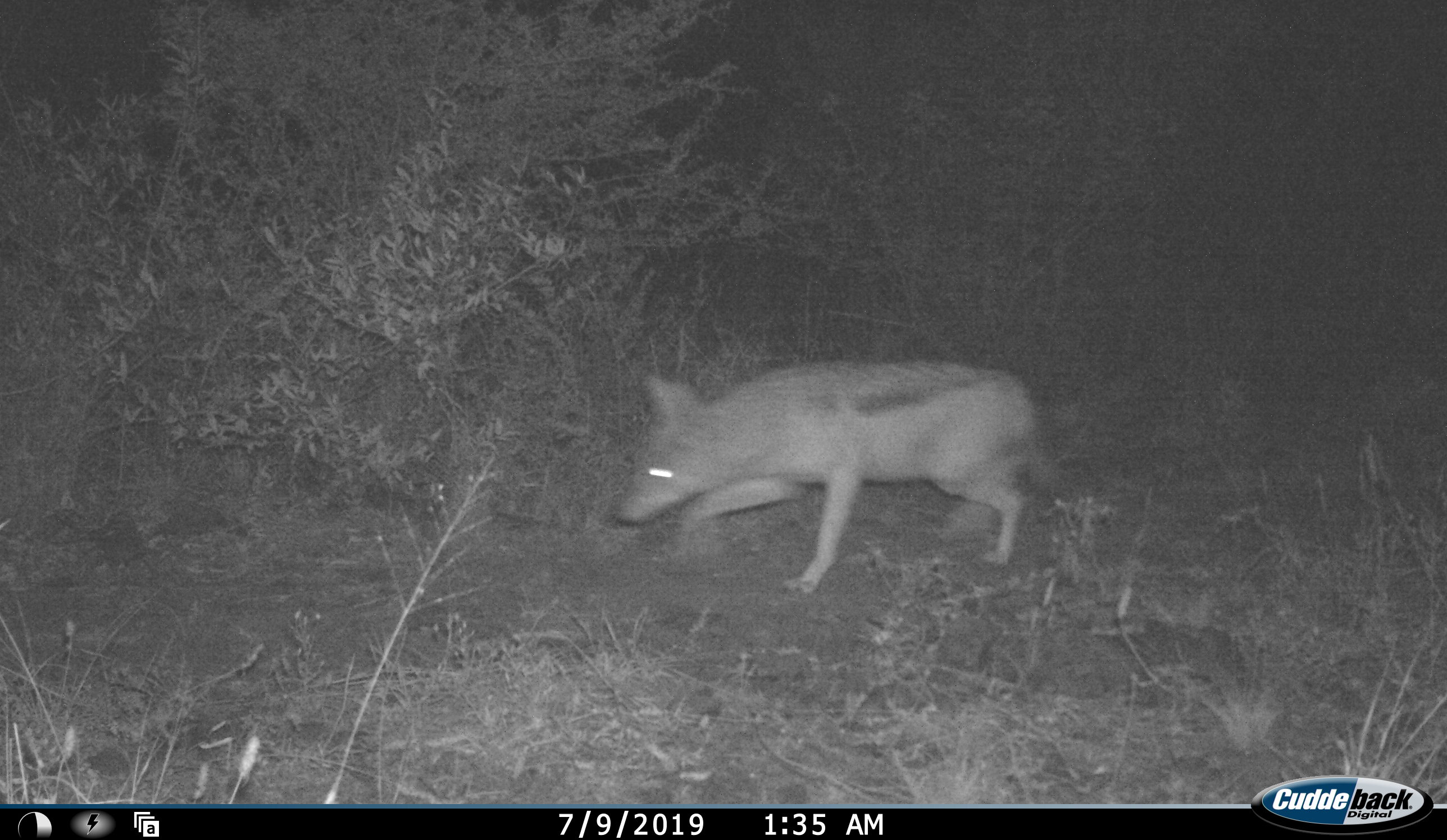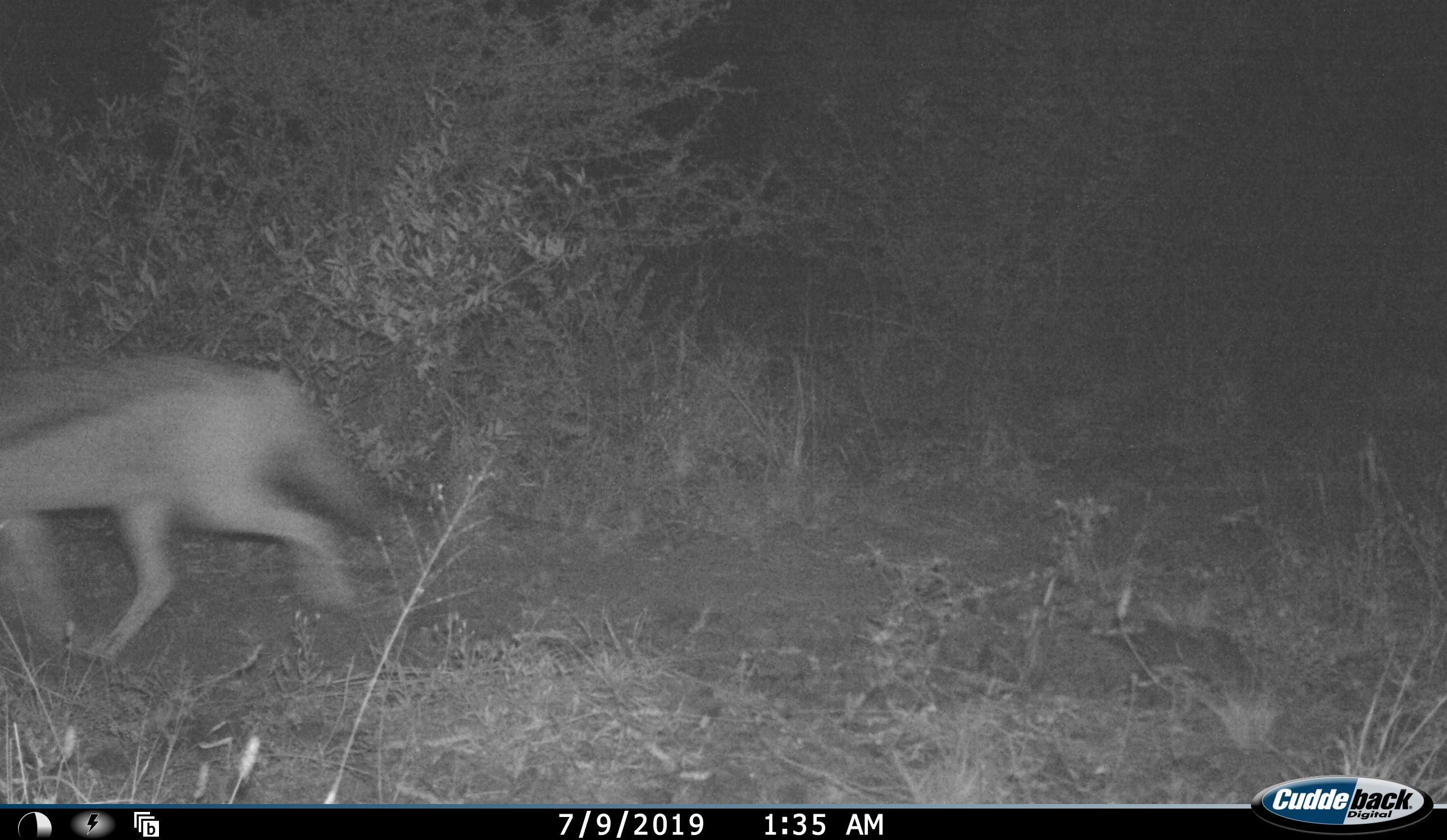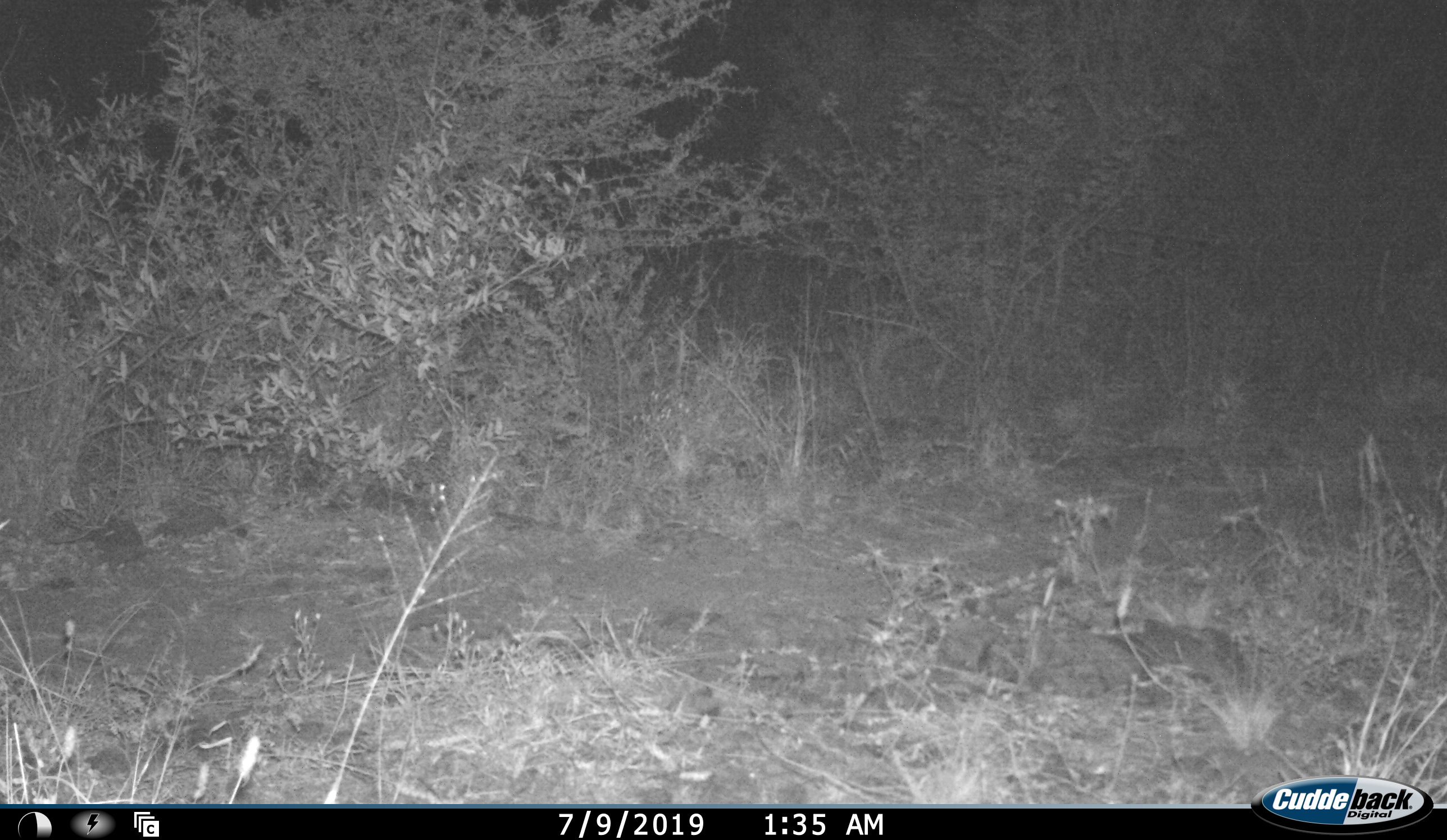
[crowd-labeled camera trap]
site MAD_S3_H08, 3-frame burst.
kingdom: Animalia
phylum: Chordata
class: Mammalia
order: Carnivora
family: Canidae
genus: Lupulella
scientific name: Lupulella mesomelas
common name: black-backed jackal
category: jackalblackbacked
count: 1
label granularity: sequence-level